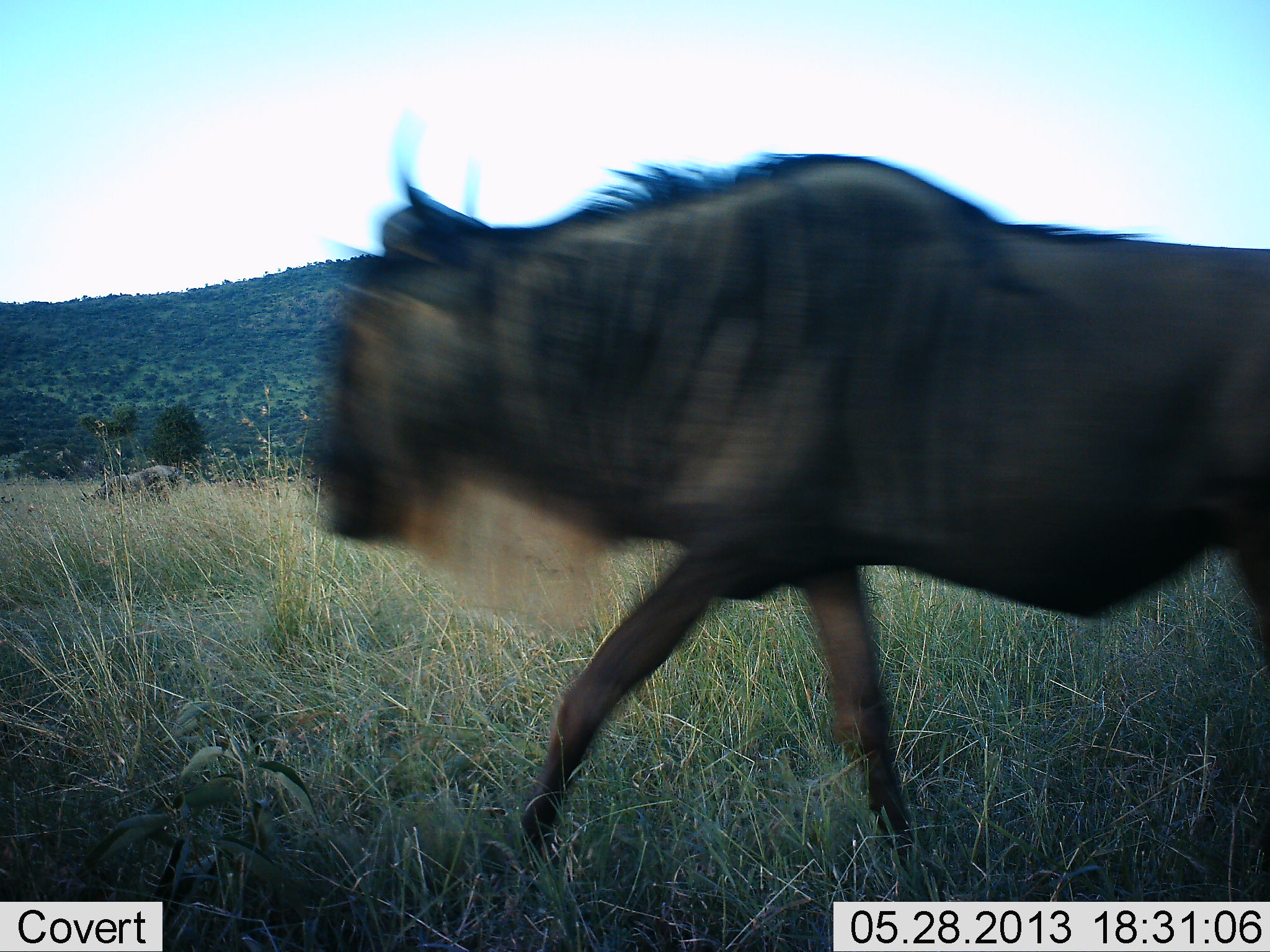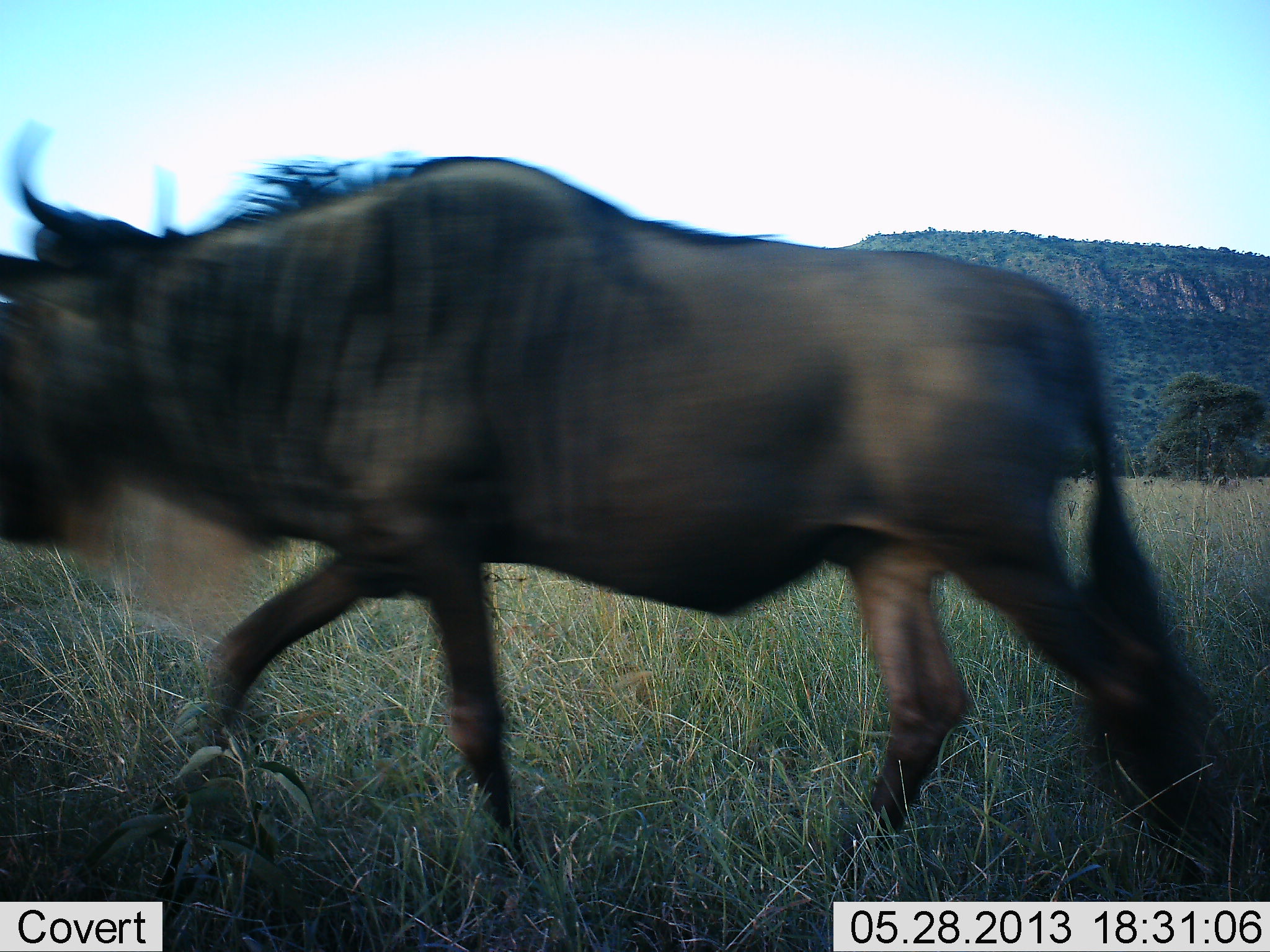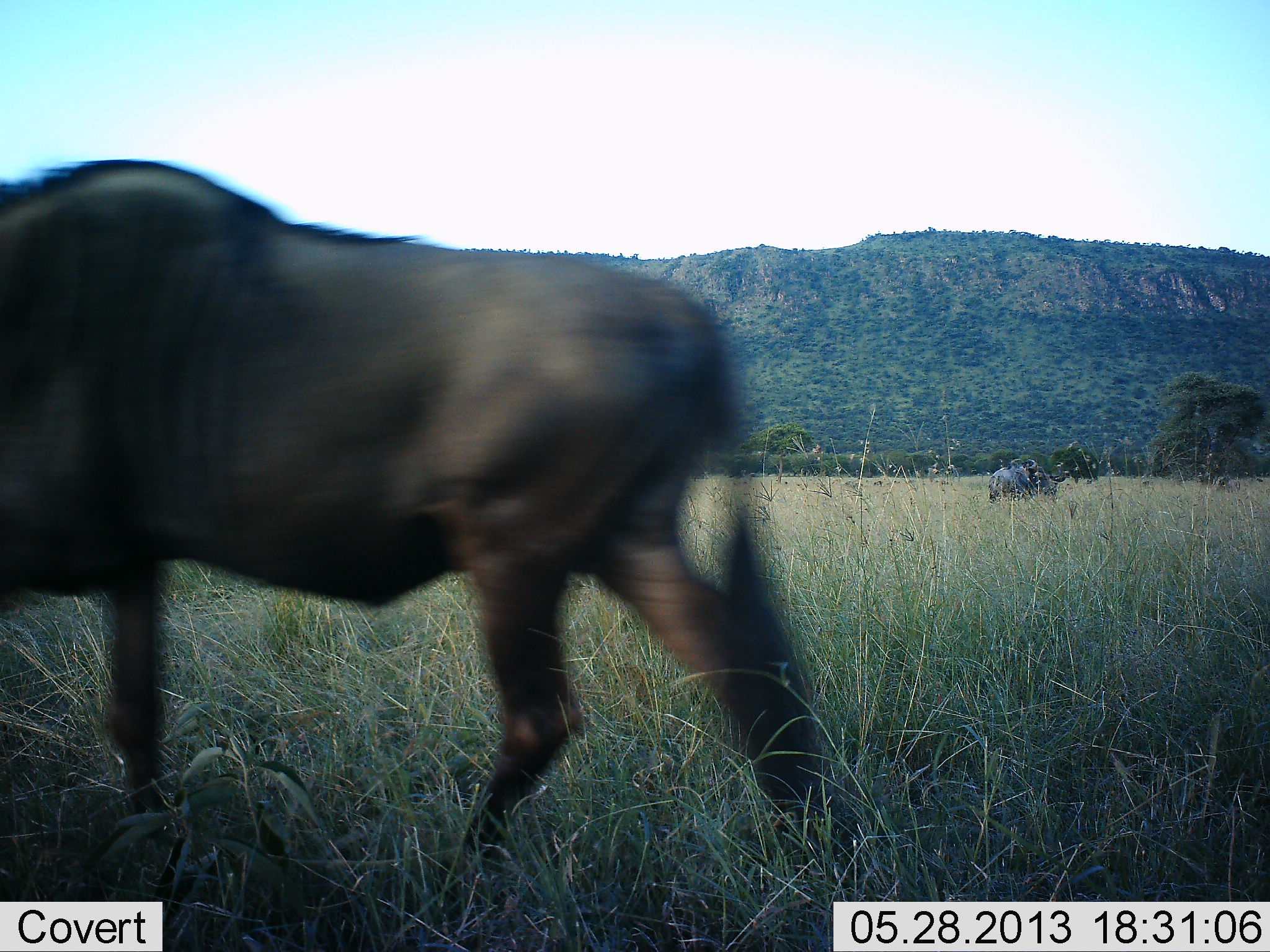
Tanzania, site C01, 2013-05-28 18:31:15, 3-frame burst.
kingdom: Animalia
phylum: Chordata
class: Mammalia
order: Artiodactyla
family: Bovidae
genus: Connochaetes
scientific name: Connochaetes taurinus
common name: blue wildebeest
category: wildebeest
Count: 1.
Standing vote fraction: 20%.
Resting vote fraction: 0%.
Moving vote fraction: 100%.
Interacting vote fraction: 0%.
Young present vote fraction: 0%.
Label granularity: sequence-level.